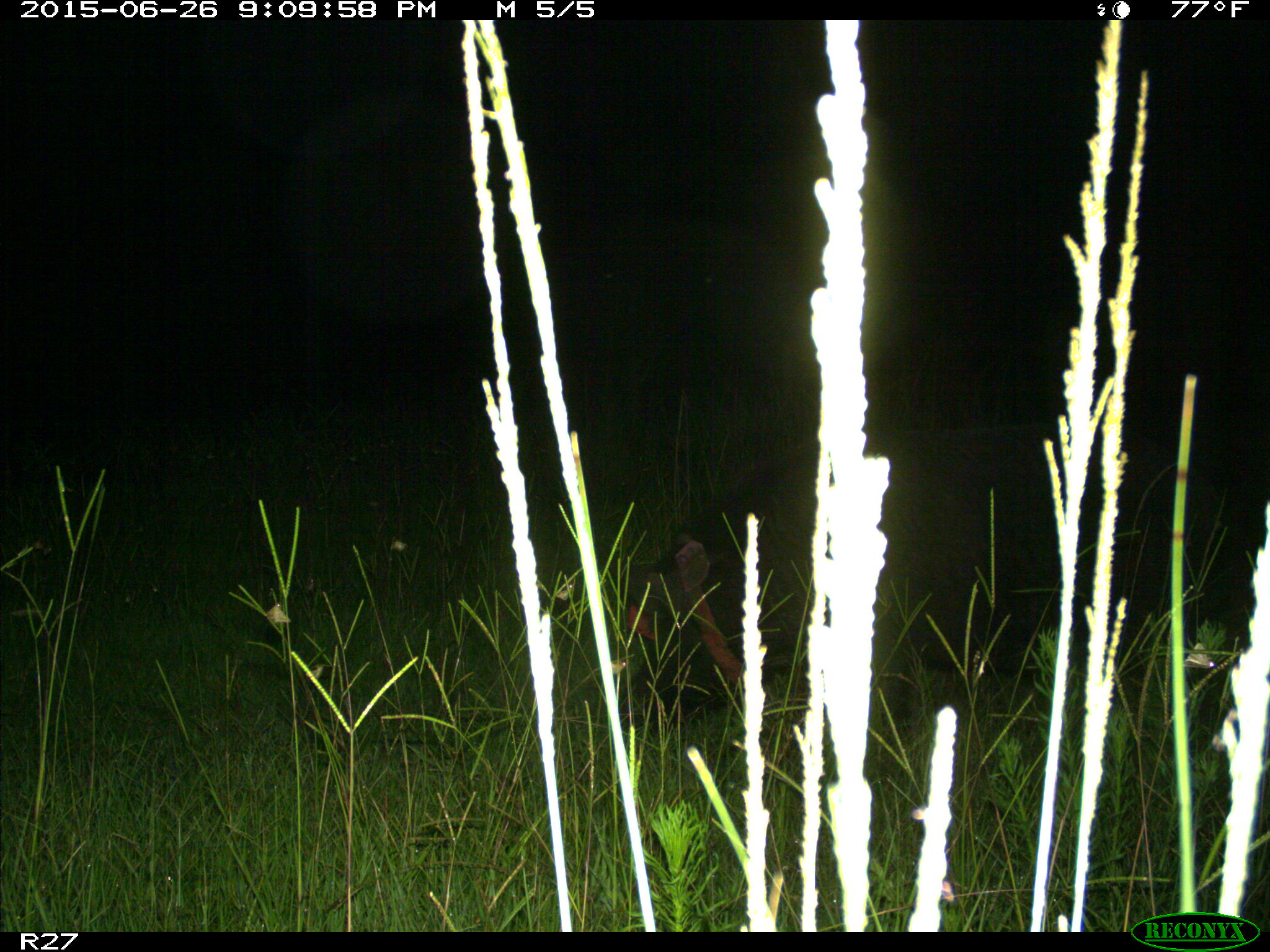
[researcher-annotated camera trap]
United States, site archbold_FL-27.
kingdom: Animalia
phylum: Chordata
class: Mammalia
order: Artiodactyla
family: Suidae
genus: Sus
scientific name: Sus scrofa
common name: wild boar